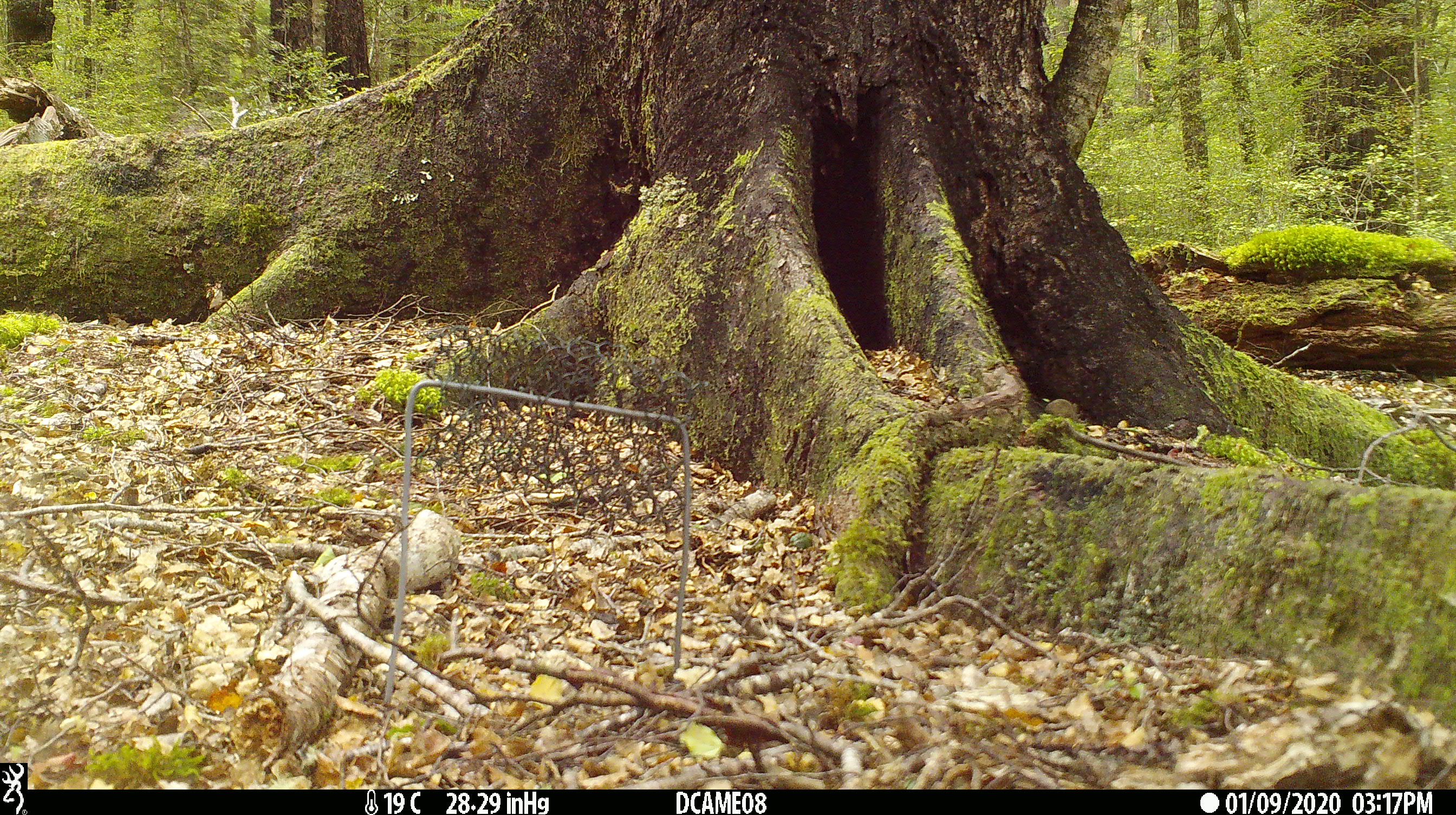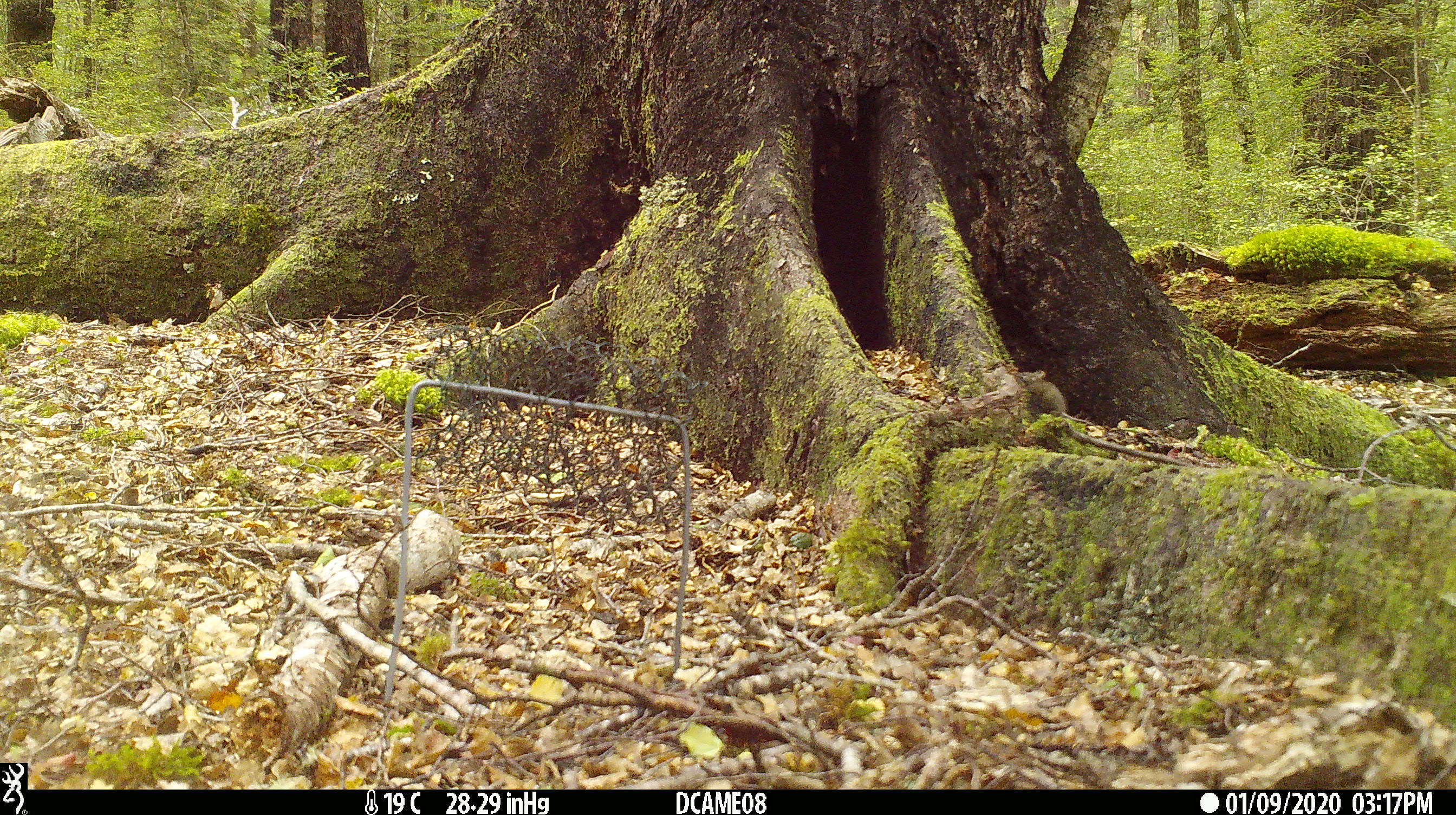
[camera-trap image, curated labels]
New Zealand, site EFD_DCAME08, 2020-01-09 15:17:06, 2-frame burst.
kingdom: Animalia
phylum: Chordata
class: Mammalia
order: Rodentia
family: Muridae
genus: Mus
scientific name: Mus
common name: mouse